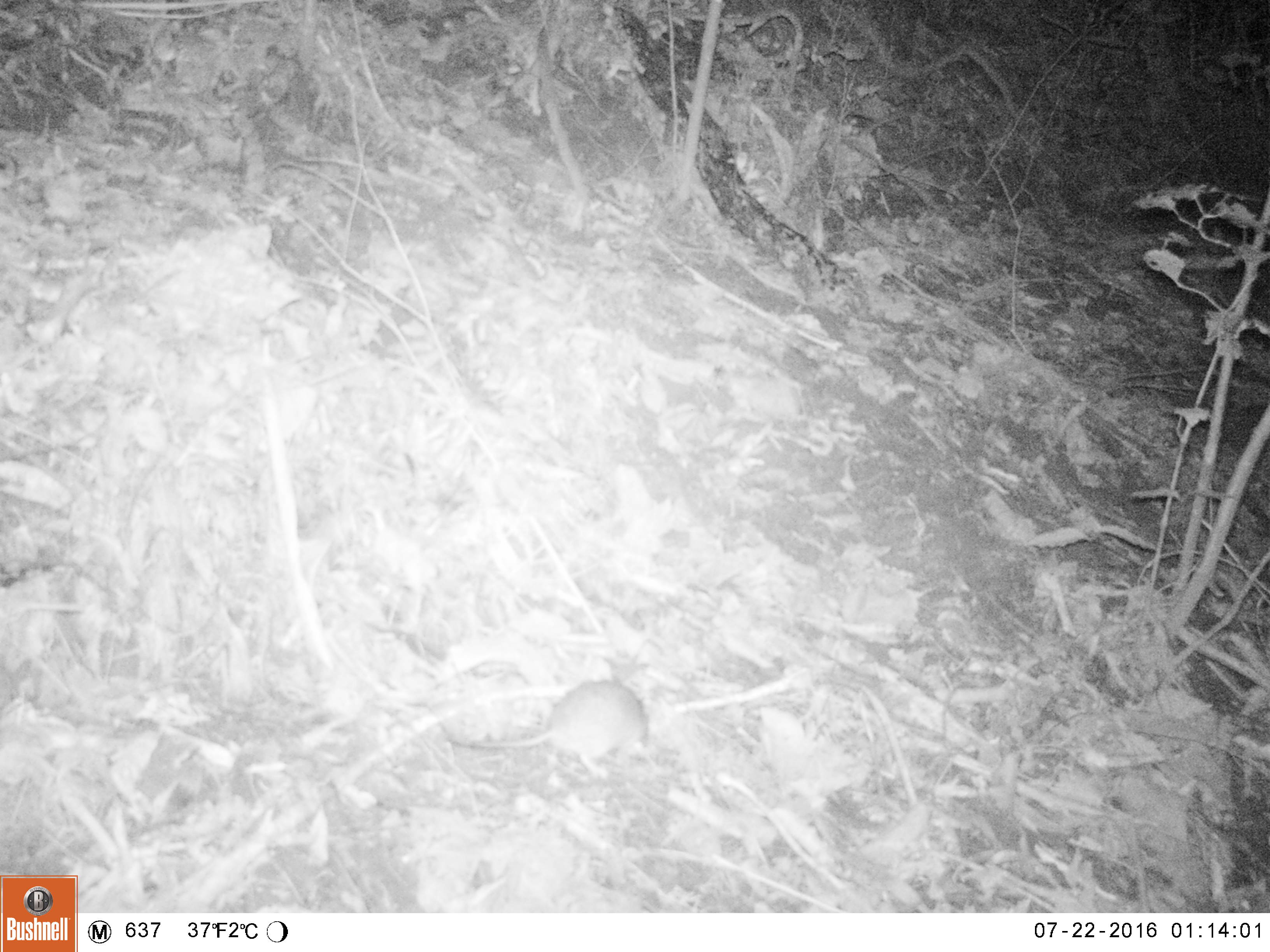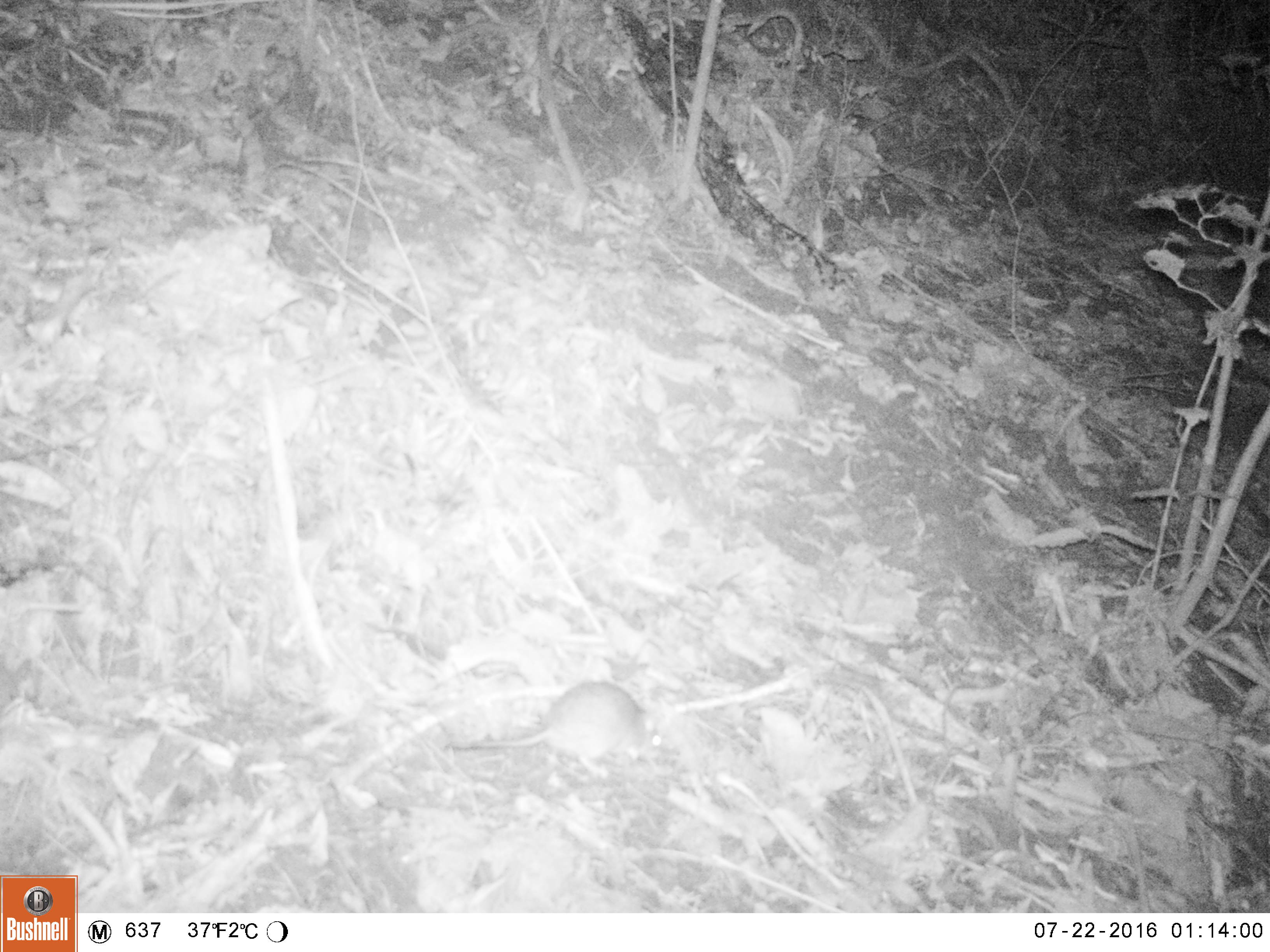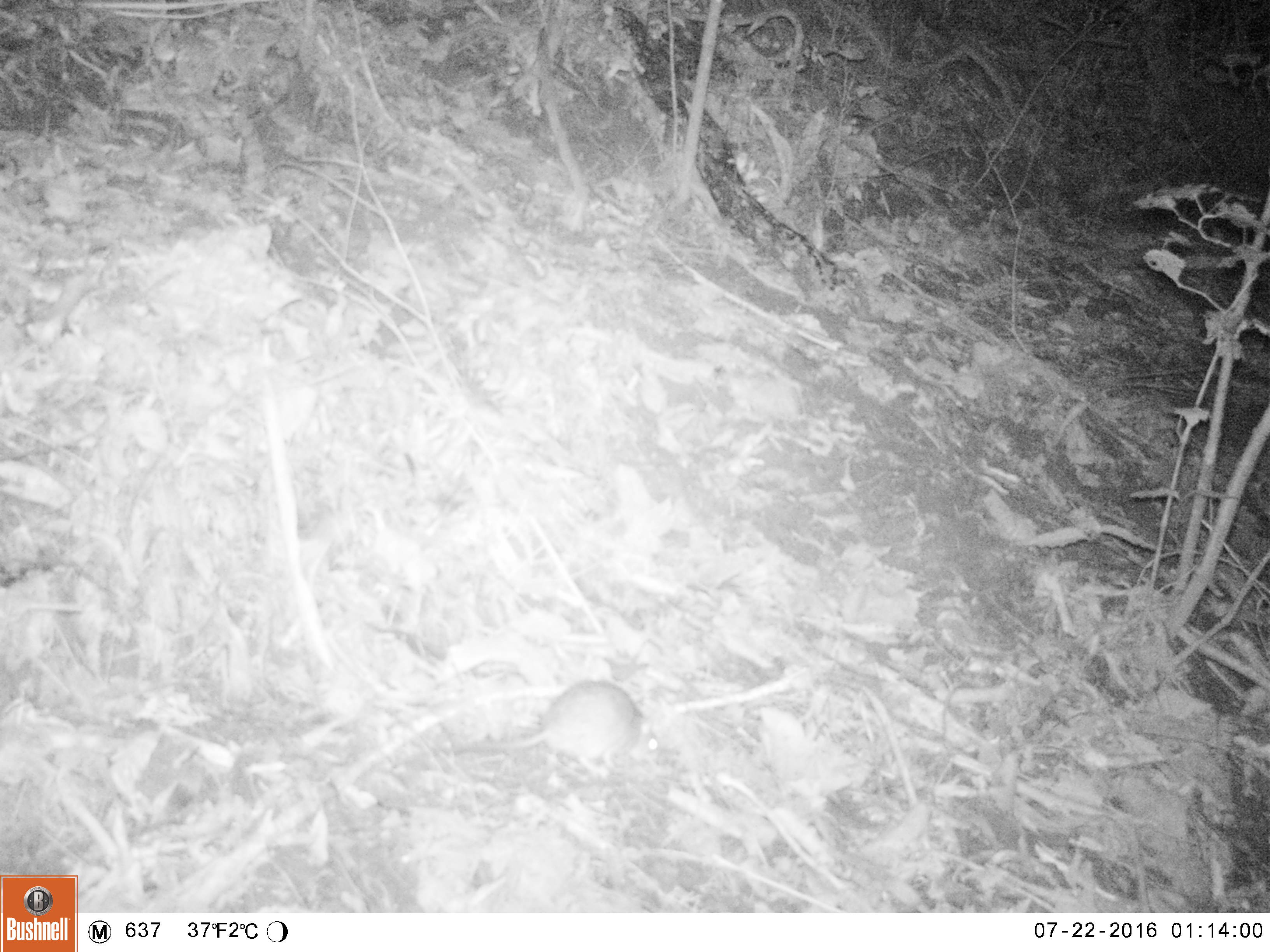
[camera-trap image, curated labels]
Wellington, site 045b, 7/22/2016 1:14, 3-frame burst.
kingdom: Animalia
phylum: Chordata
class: Mammalia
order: Rodentia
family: Muridae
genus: Rattus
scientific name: Rattus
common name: rat